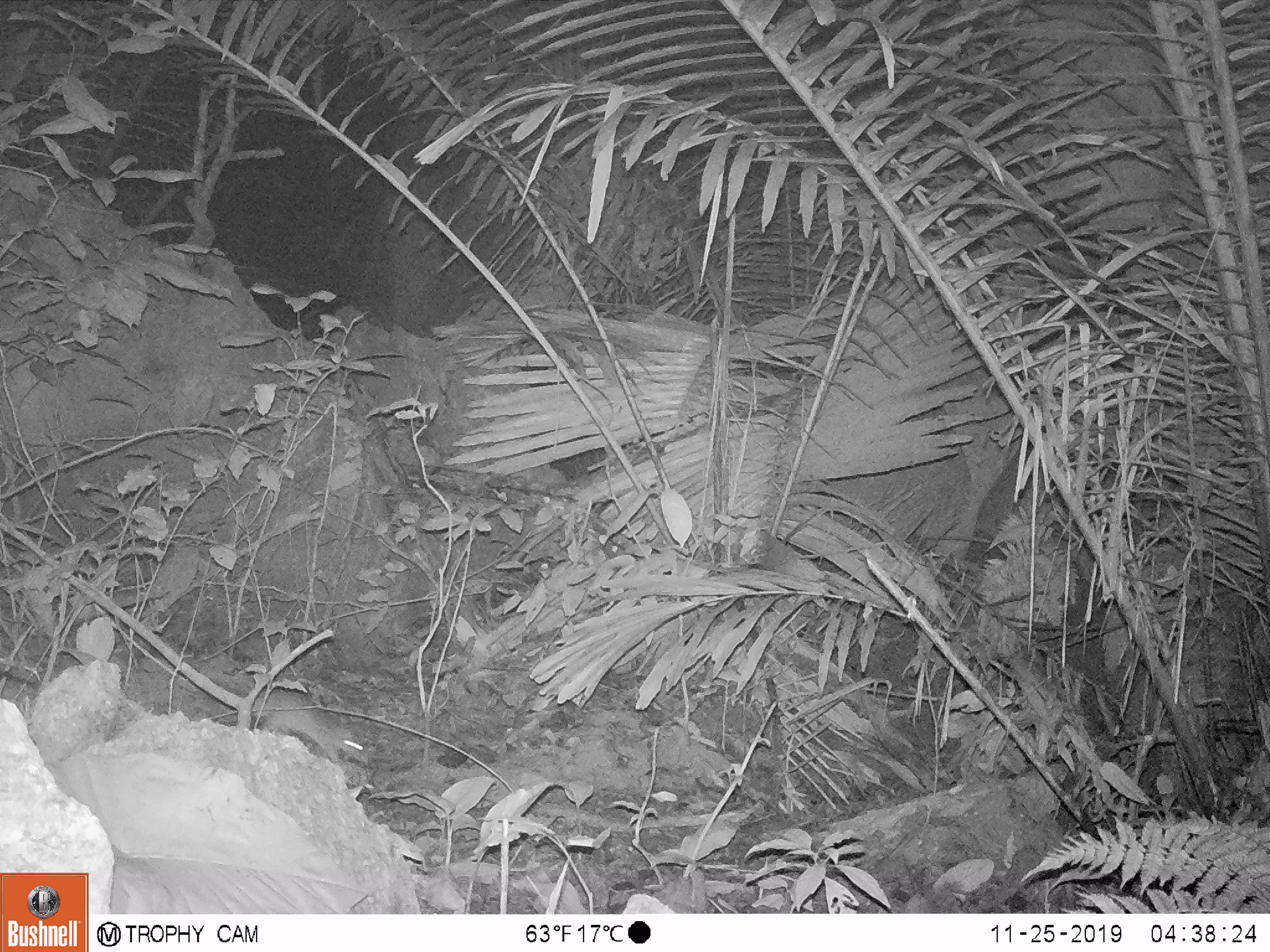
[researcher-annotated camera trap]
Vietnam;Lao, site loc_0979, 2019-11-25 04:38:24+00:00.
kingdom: Animalia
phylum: Chordata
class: Mammalia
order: Rodentia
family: Muridae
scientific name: Muridae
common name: old-world mice and rats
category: unidentified murid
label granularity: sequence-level